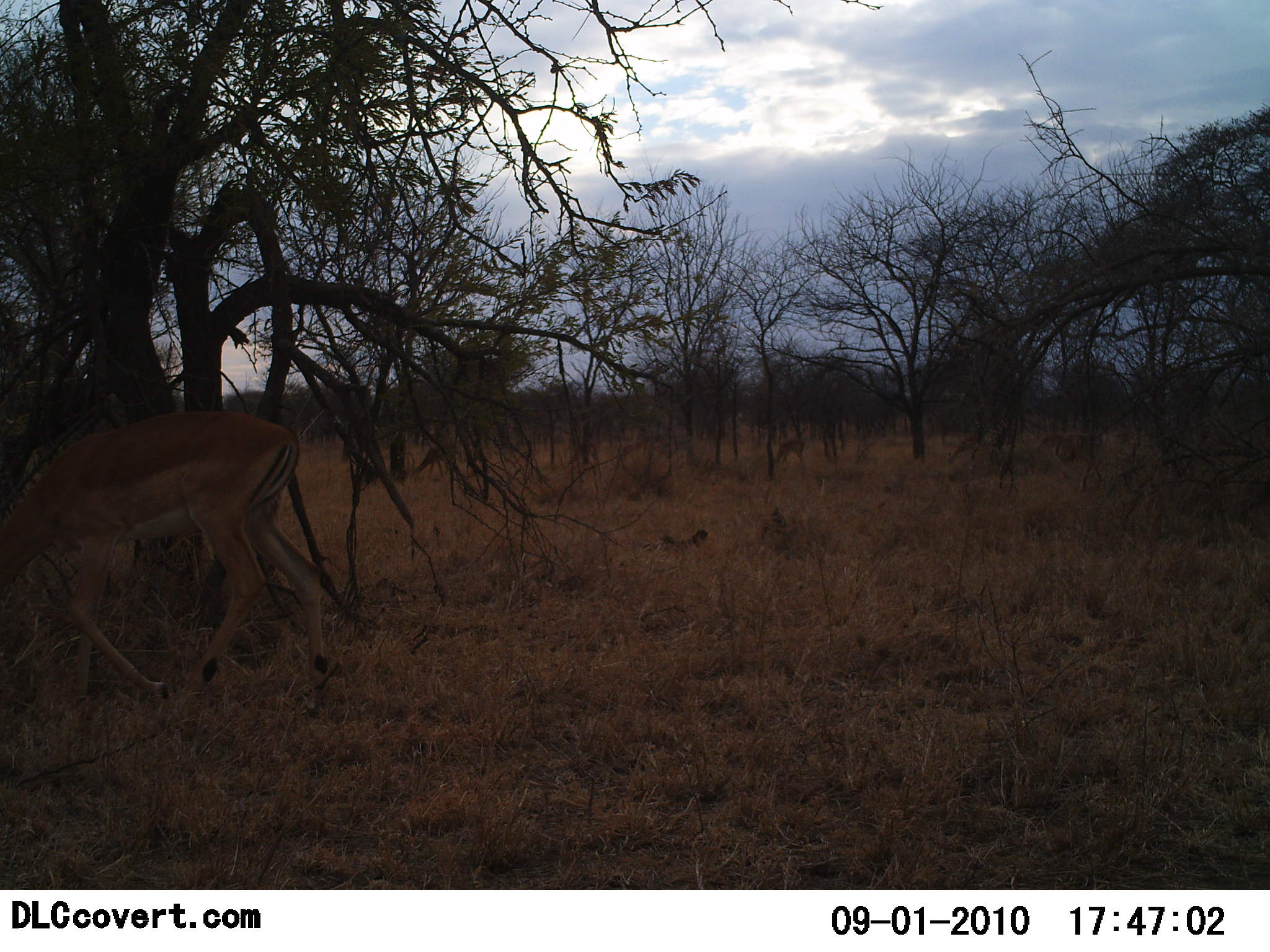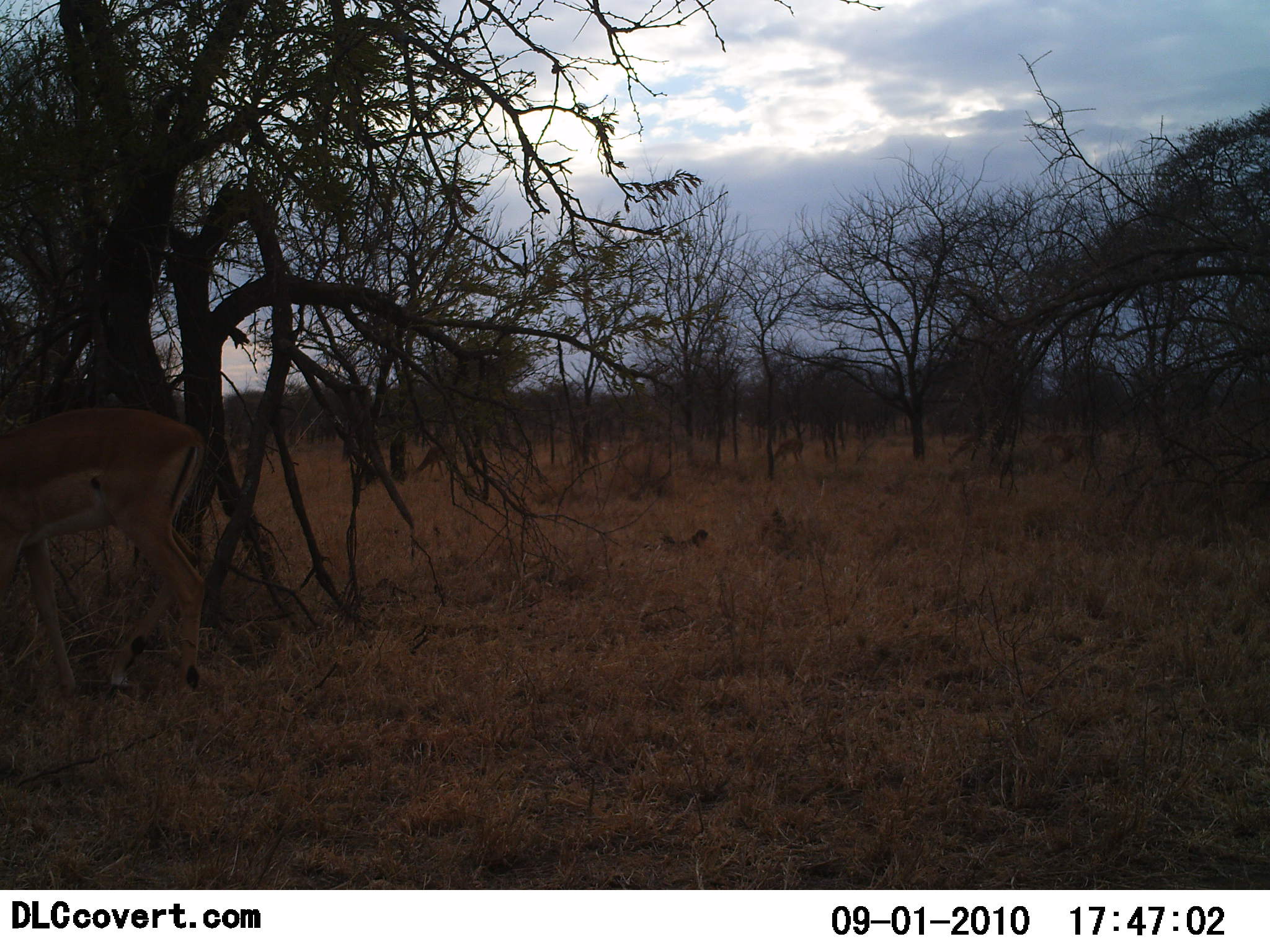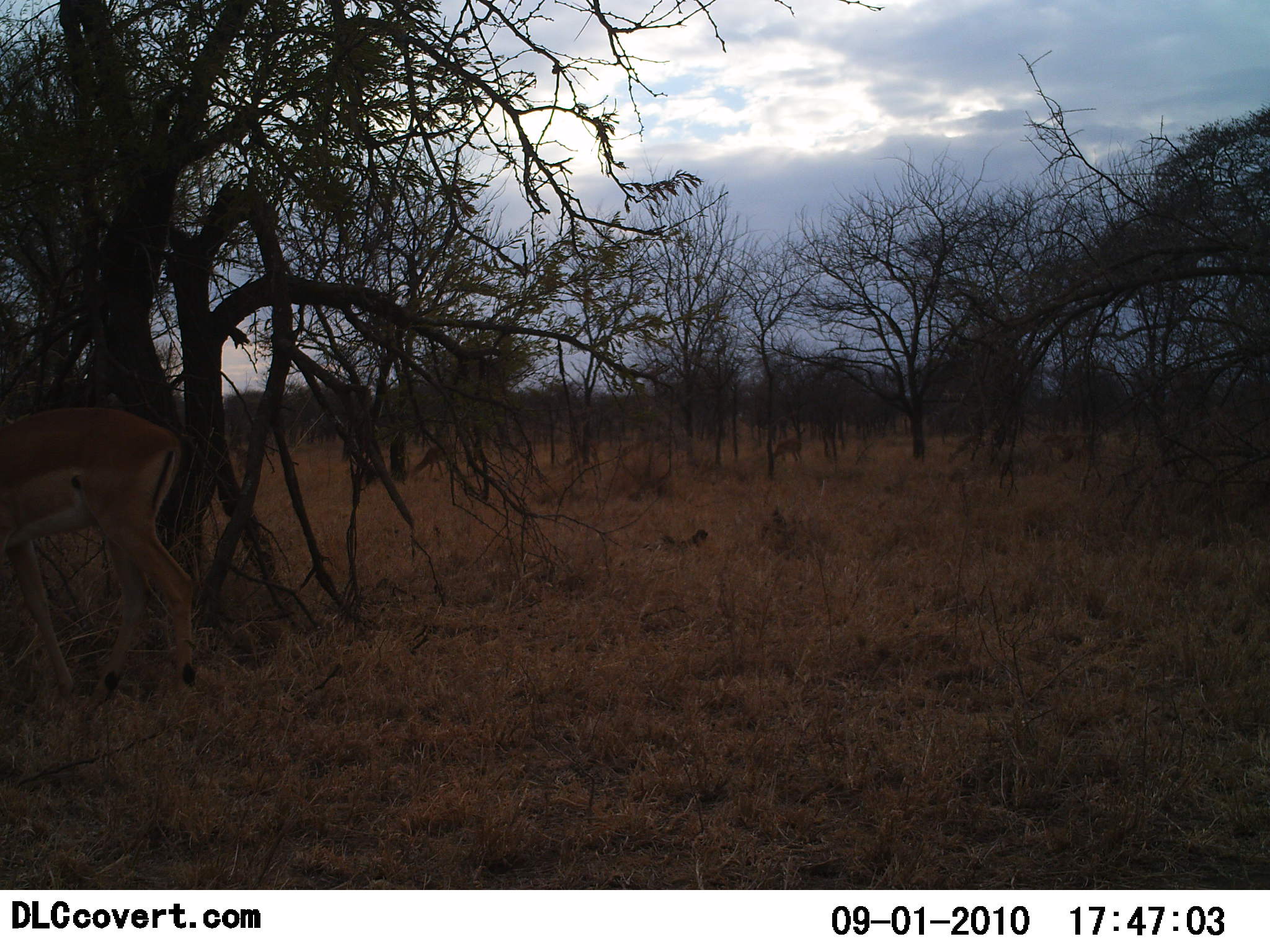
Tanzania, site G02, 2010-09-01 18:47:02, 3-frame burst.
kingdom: Animalia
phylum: Chordata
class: Mammalia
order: Artiodactyla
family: Bovidae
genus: Nanger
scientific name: Nanger granti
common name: grant's gazelle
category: gazellegrants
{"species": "gazellegrants (grant's gazelle) (Nanger granti)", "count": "1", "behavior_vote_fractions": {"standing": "36%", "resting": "0%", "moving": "73%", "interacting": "0%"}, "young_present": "0%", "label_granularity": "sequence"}